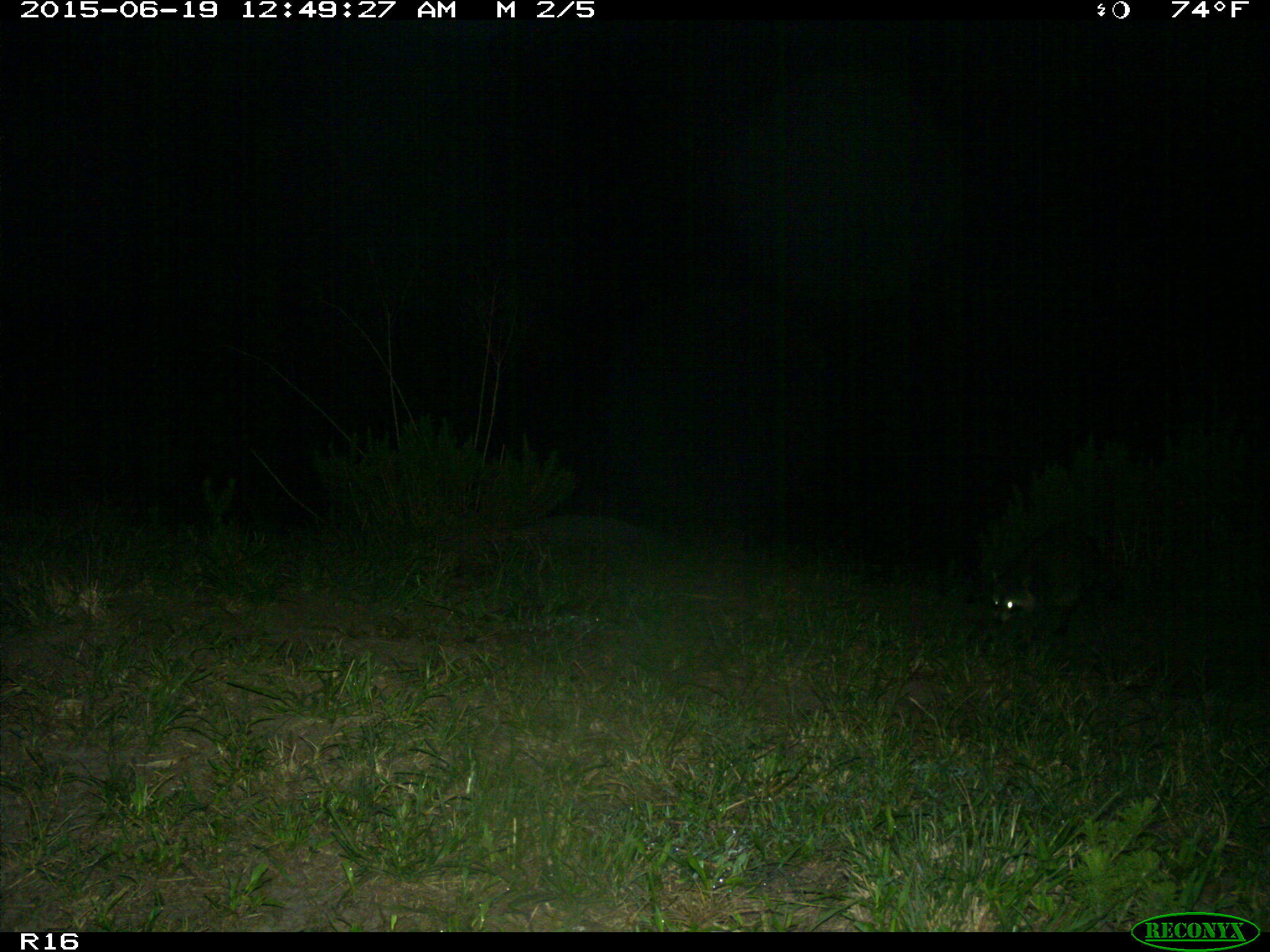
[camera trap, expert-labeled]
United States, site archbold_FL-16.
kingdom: Animalia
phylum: Chordata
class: Mammalia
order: Carnivora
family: Procyonidae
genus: Procyon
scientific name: Procyon lotor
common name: common raccoon